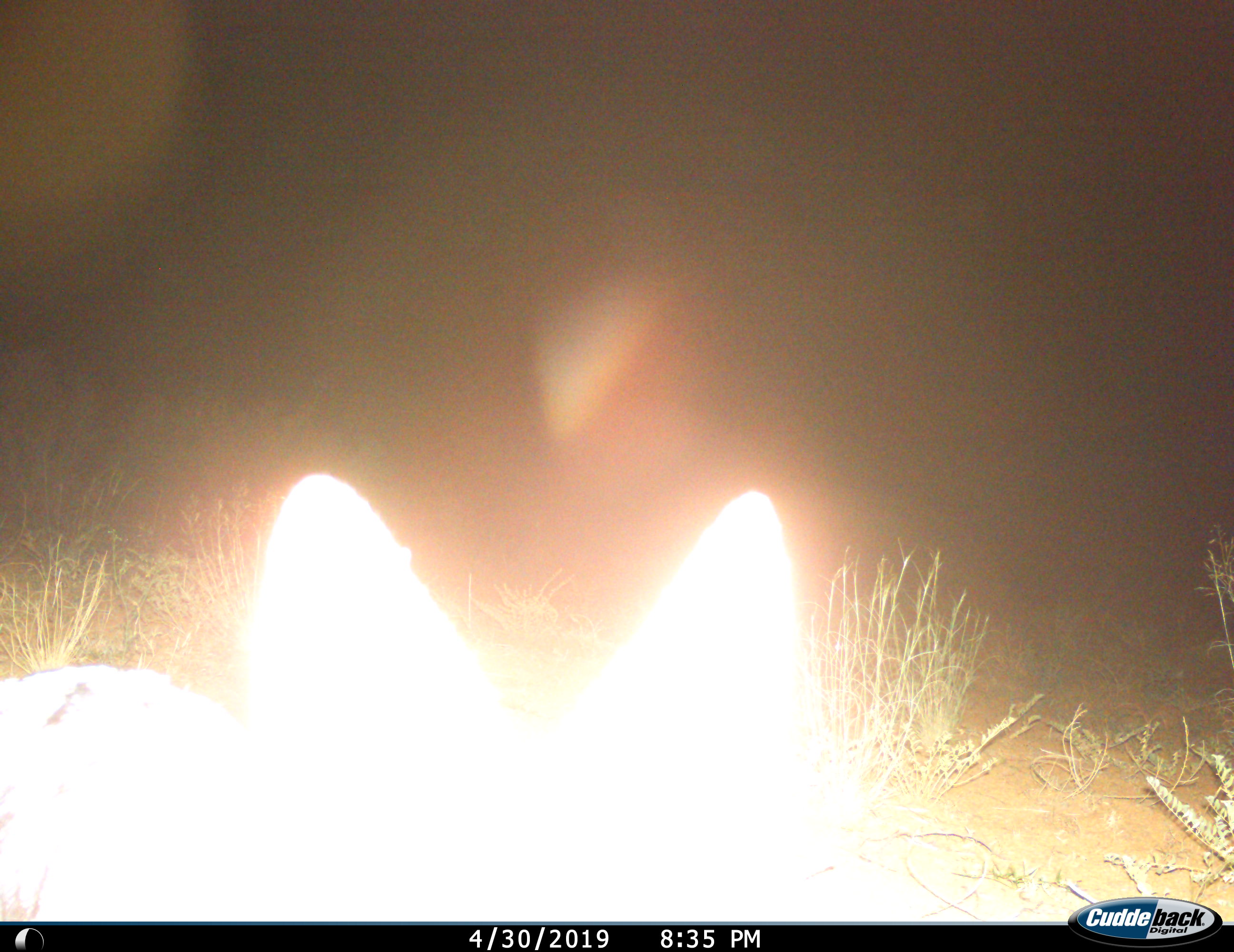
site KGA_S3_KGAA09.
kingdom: Animalia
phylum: Chordata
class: Mammalia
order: Carnivora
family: Canidae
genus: Vulpes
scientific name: Vulpes chama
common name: cape fox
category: foxcape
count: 1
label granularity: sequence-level